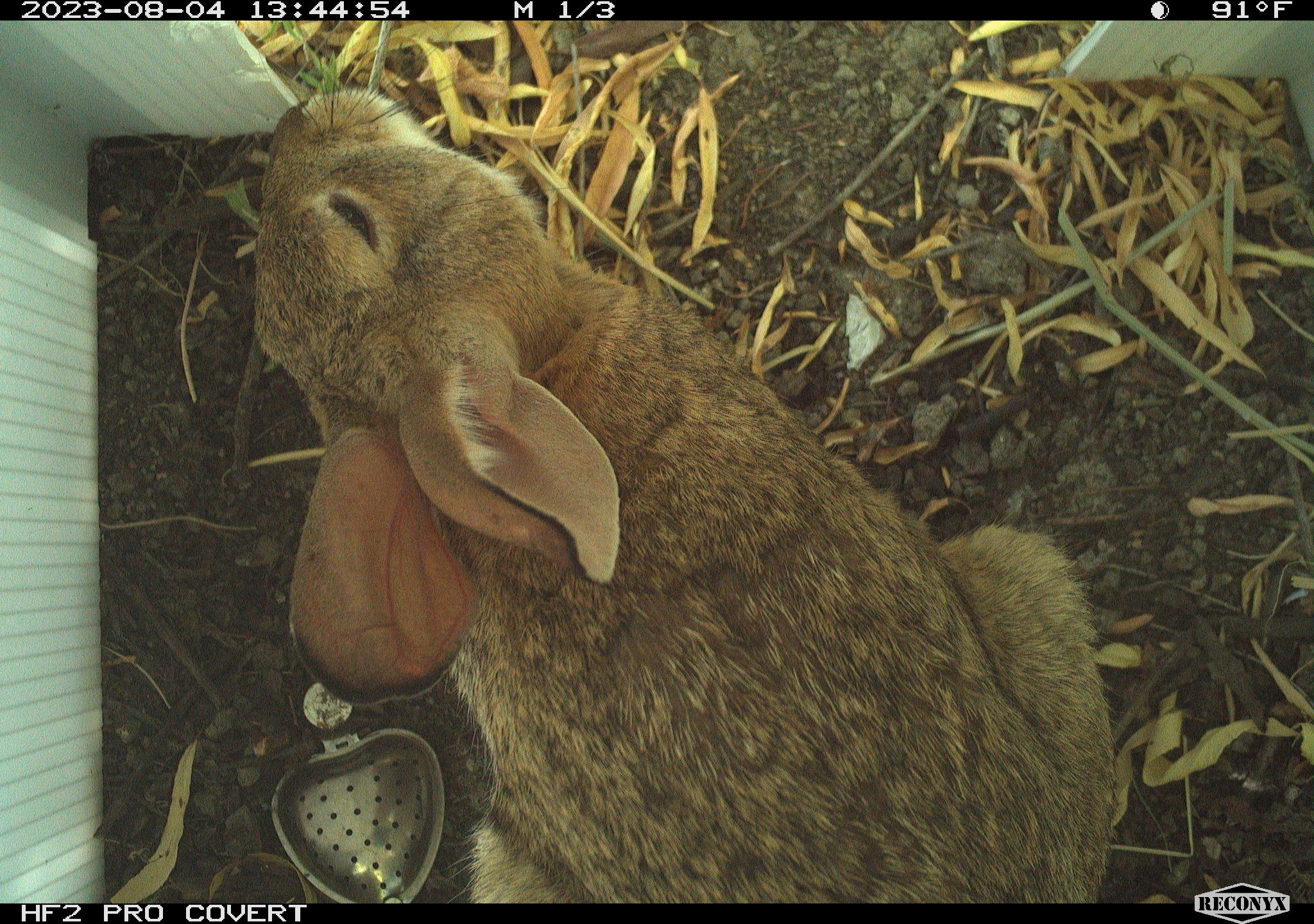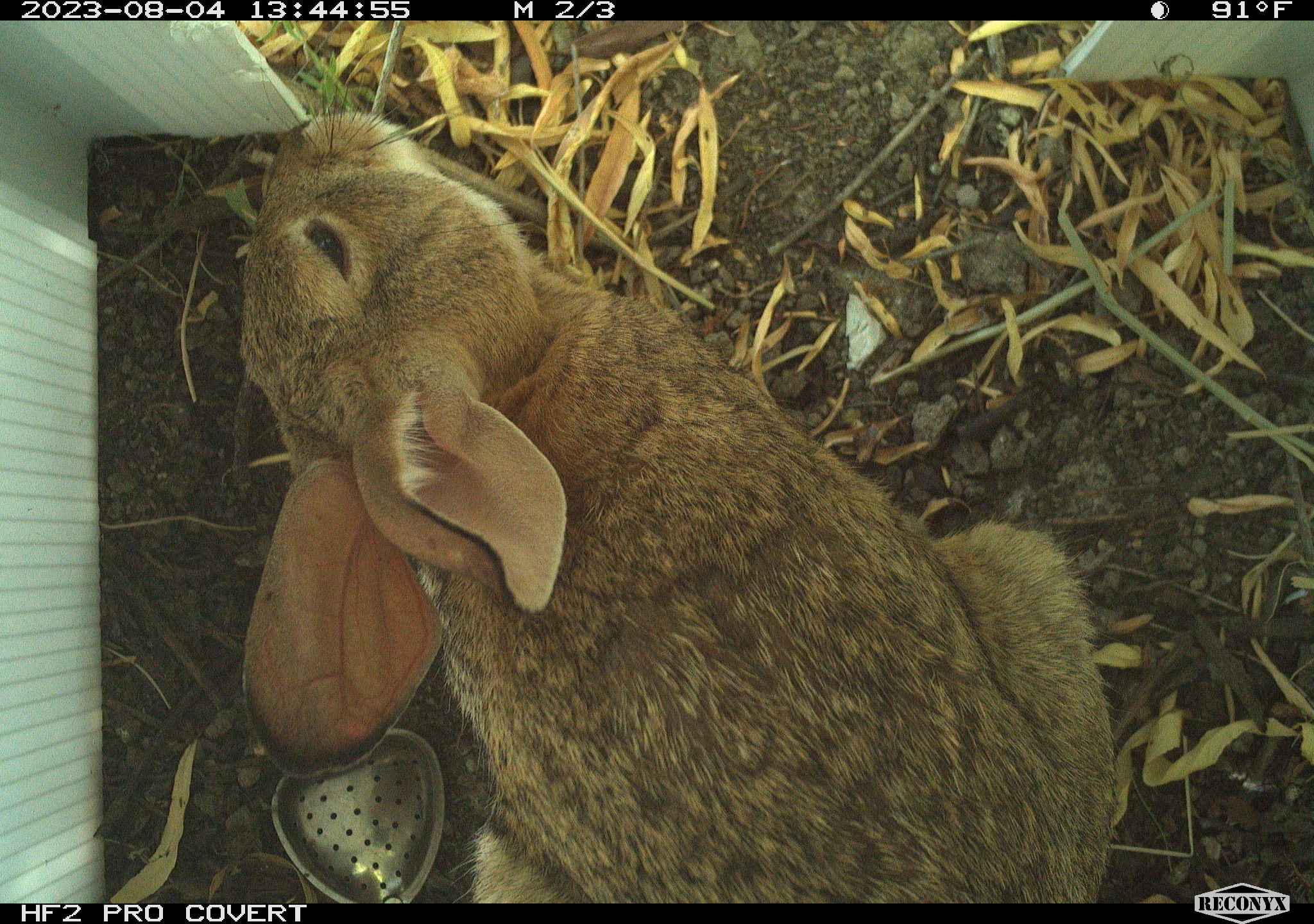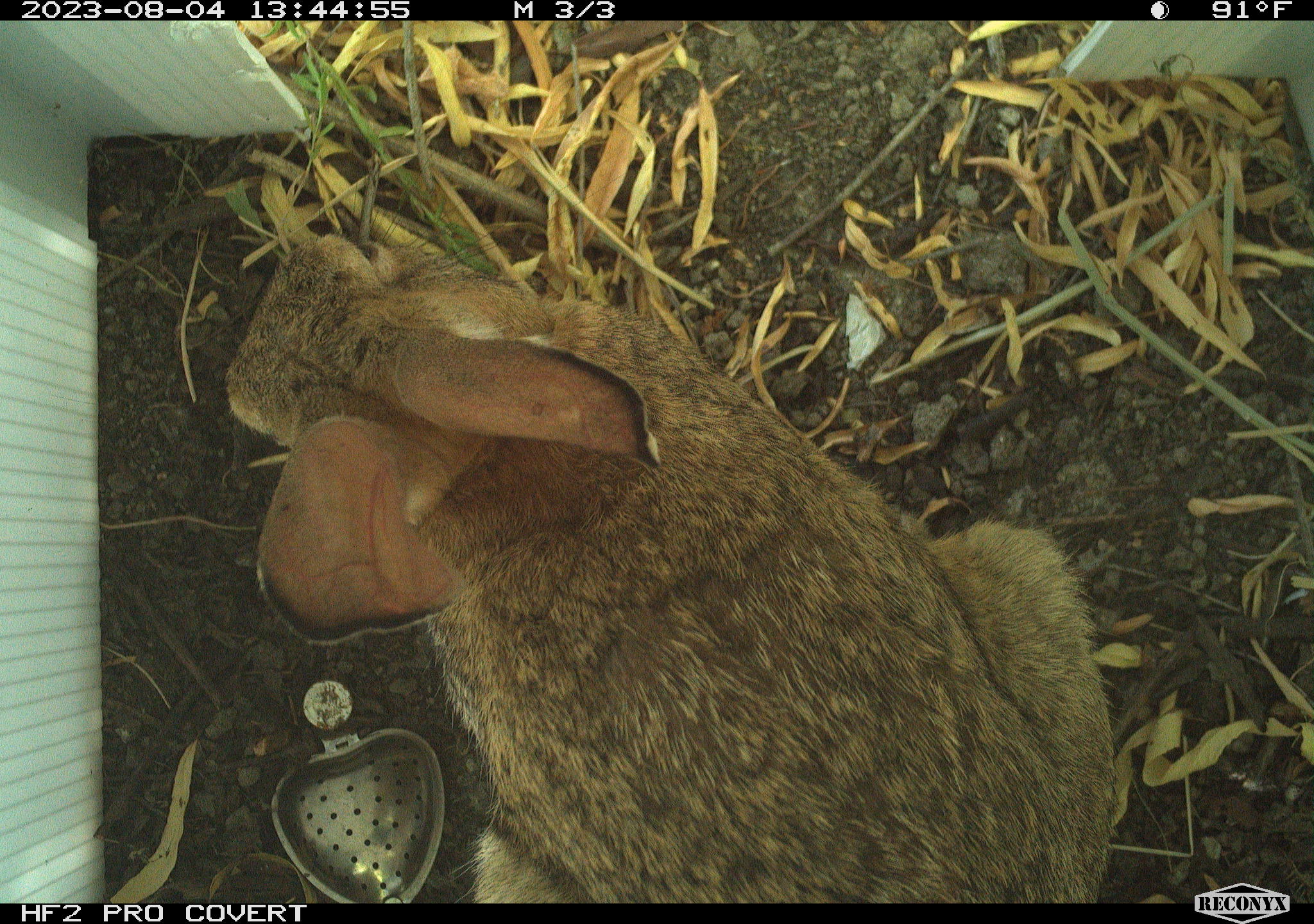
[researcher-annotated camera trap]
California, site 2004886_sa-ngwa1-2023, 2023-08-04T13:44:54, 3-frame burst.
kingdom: Animalia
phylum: Chordata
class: Mammalia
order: Lagomorpha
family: Leporidae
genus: Sylvilagus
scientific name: Sylvilagus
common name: cottontail rabbits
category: sylvilagus species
Sylvilagus species (cottontail rabbits) (Sylvilagus).